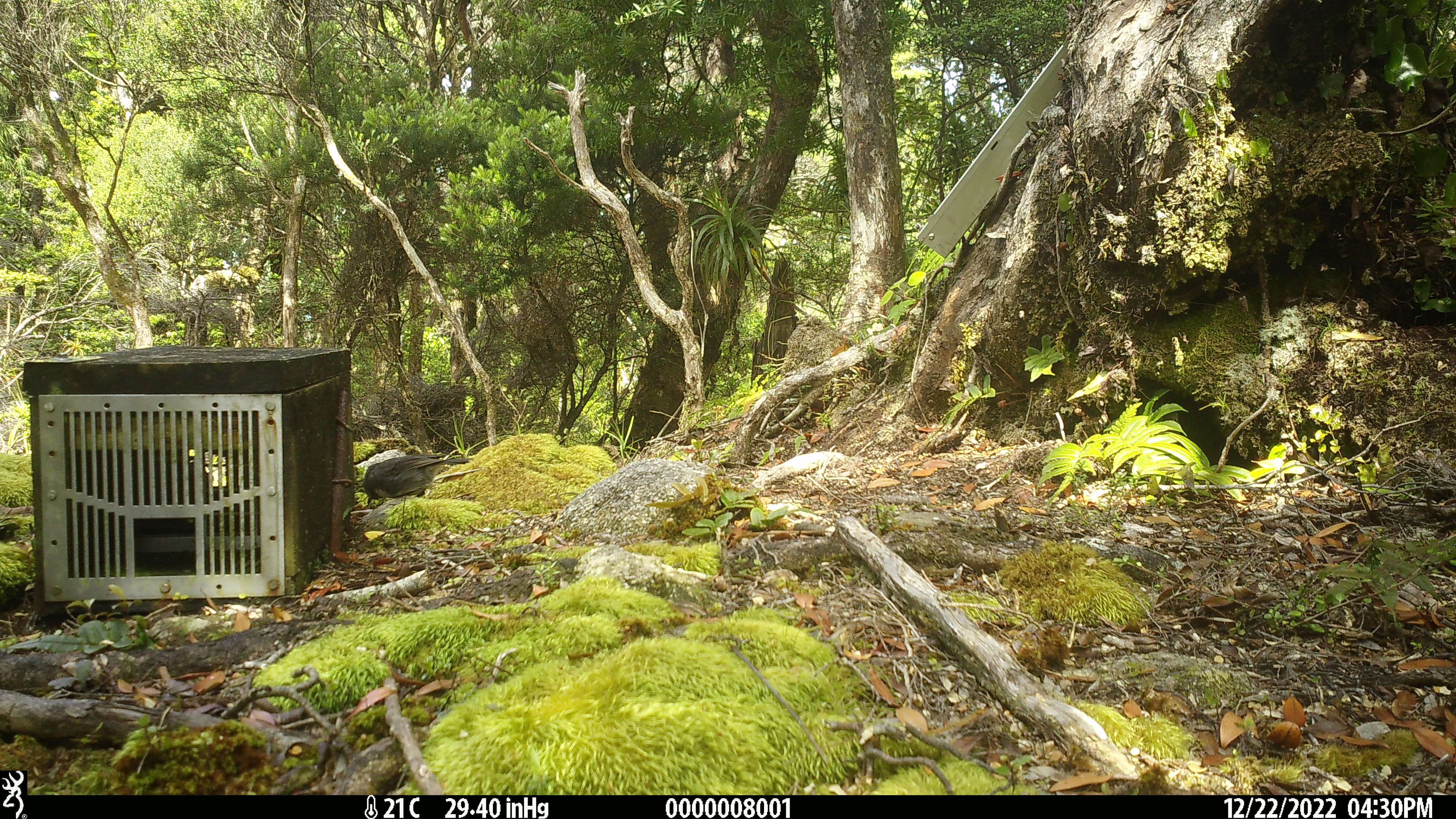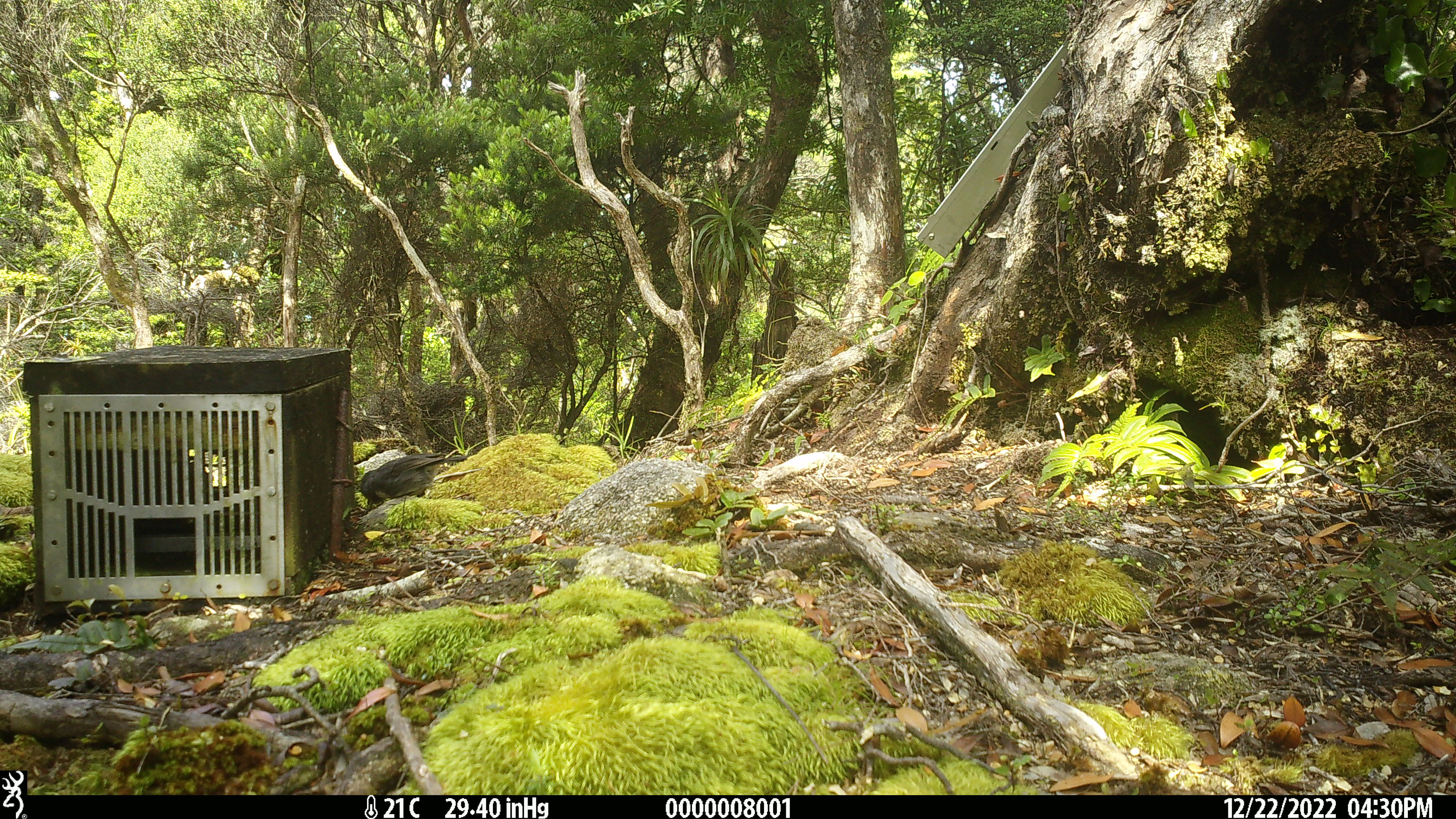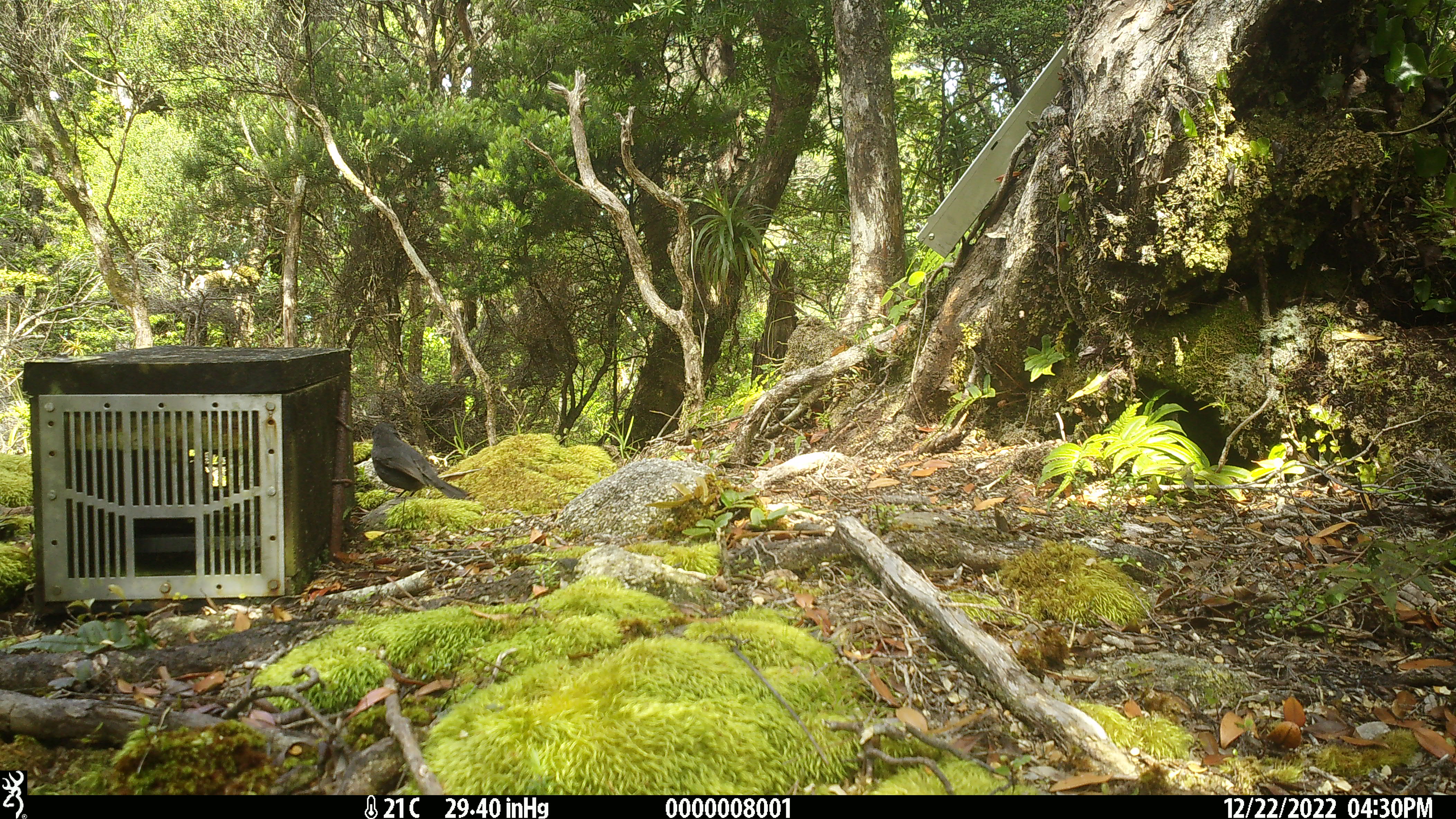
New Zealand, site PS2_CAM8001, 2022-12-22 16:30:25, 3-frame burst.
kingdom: Animalia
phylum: Chordata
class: Aves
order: Passeriformes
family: Petroicidae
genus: Petroica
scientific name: Petroica australis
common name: new zealand robin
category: robin